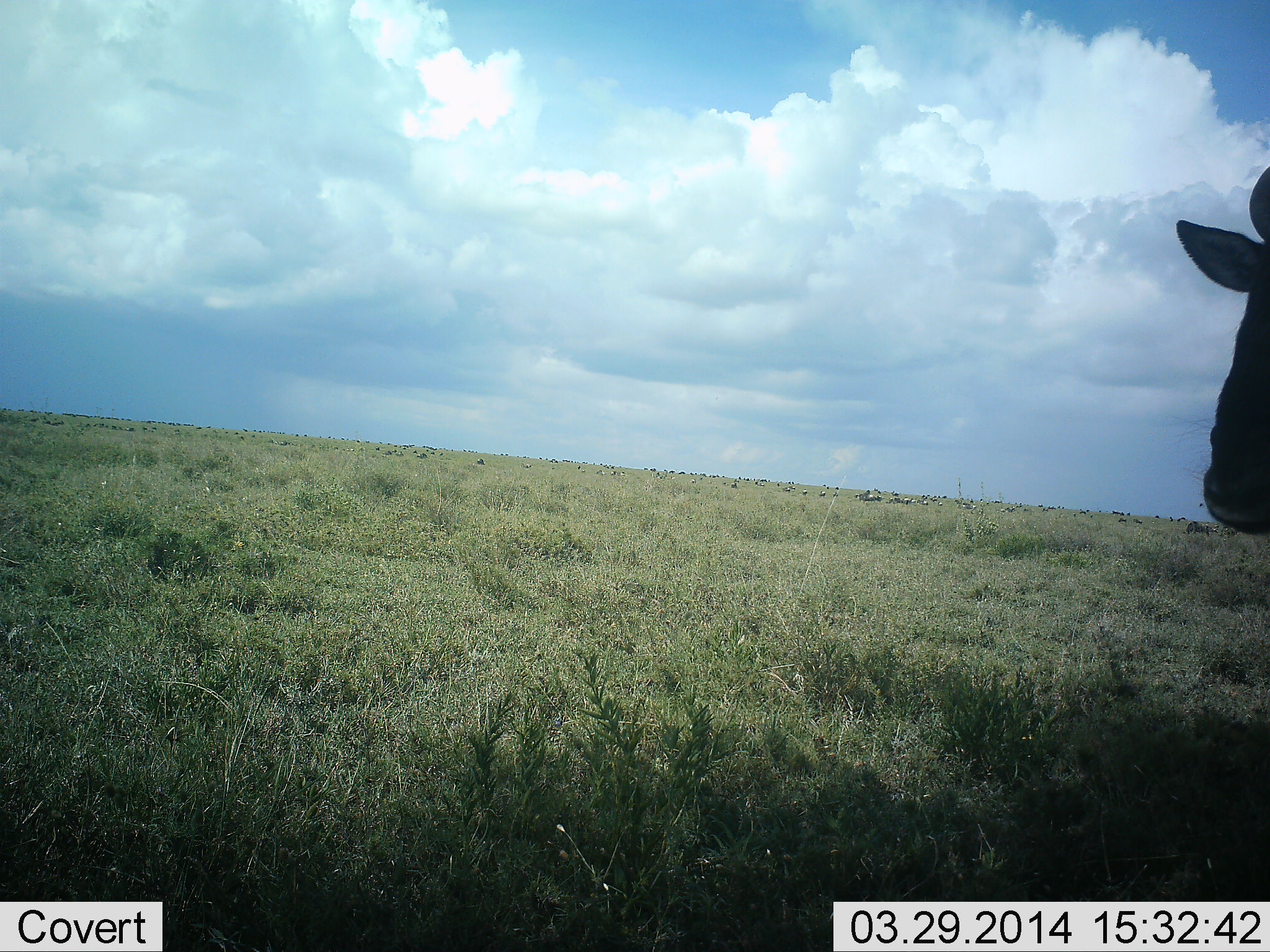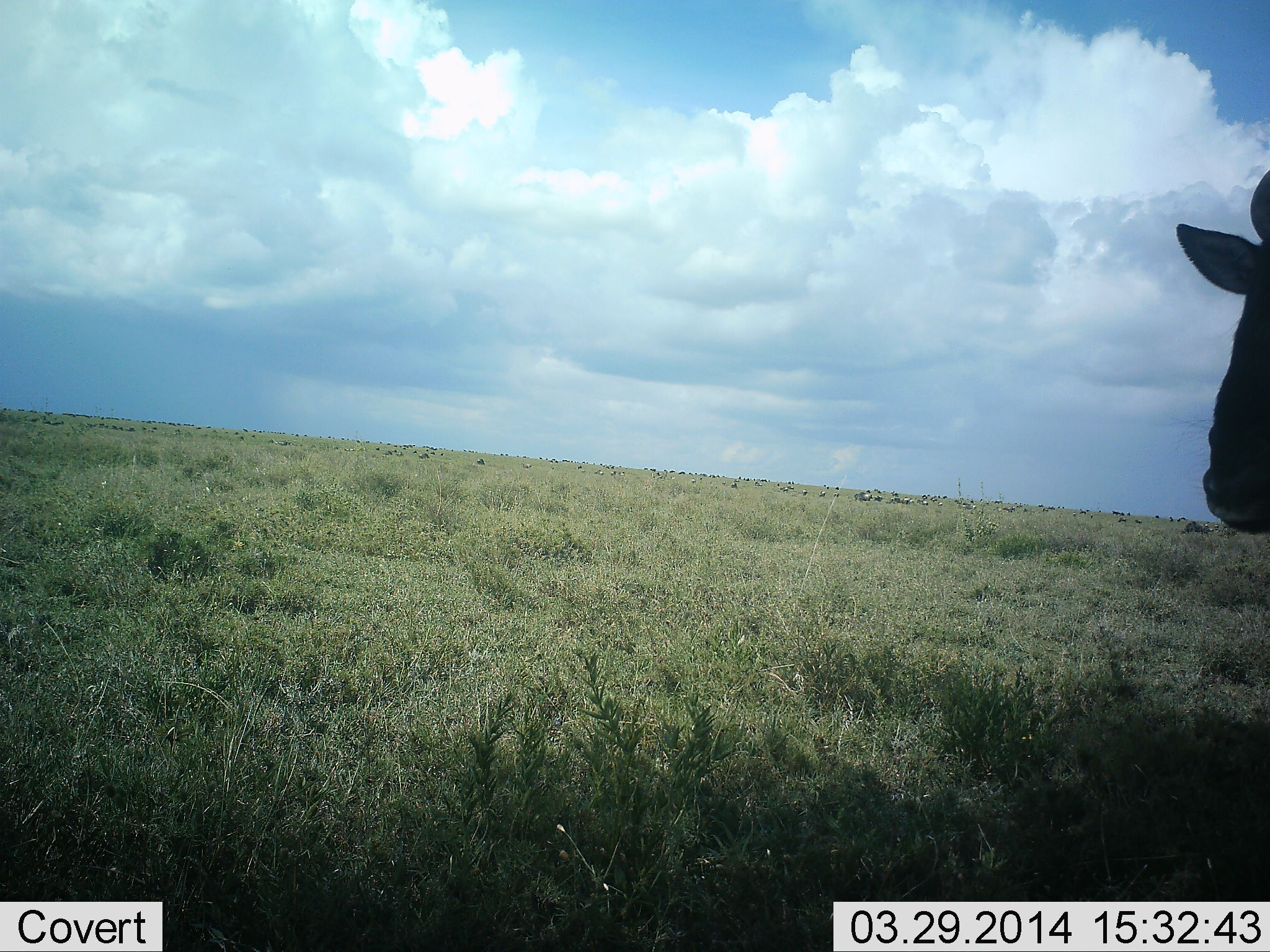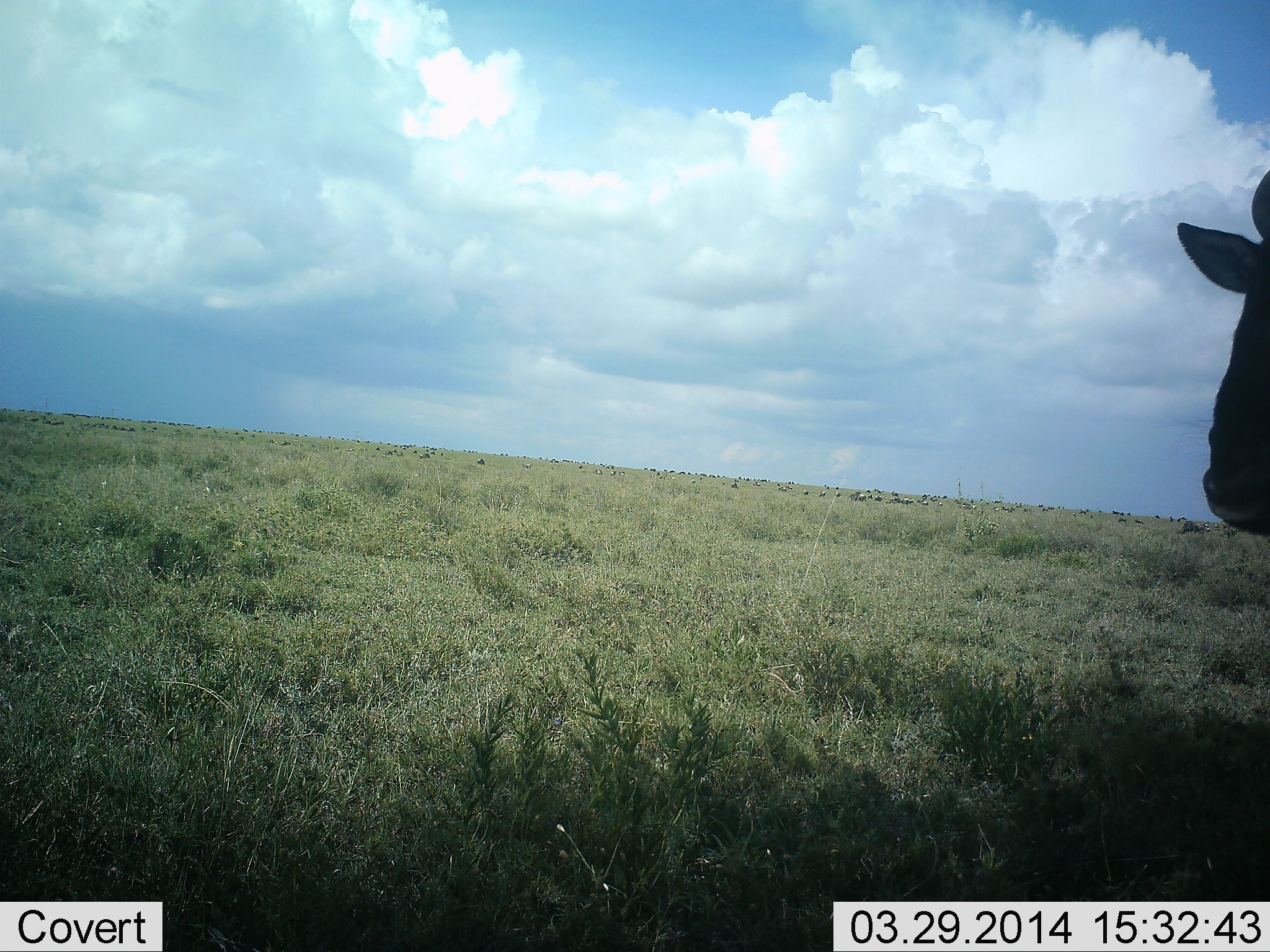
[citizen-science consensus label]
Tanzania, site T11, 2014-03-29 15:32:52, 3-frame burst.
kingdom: Animalia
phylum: Chordata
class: Mammalia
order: Artiodactyla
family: Bovidae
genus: Connochaetes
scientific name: Connochaetes taurinus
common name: blue wildebeest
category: wildebeest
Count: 1.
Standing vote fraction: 100%.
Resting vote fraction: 10%.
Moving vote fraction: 30%.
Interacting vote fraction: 0%.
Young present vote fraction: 0%.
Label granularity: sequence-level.